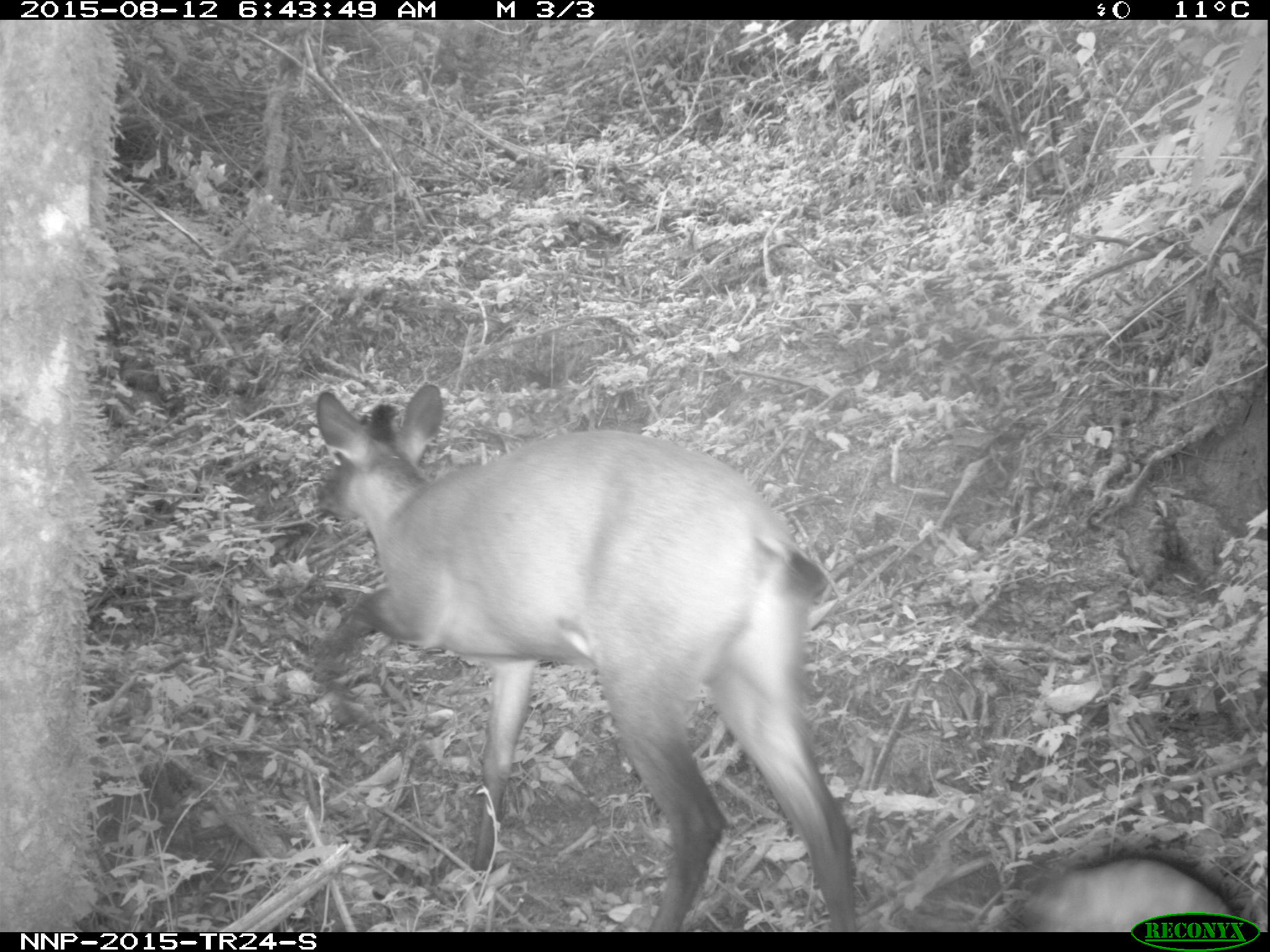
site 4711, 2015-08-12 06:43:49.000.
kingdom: Animalia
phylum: Chordata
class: Mammalia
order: Artiodactyla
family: Bovidae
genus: Cephalophus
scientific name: Cephalophus nigrifrons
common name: black-fronted duiker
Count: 1.